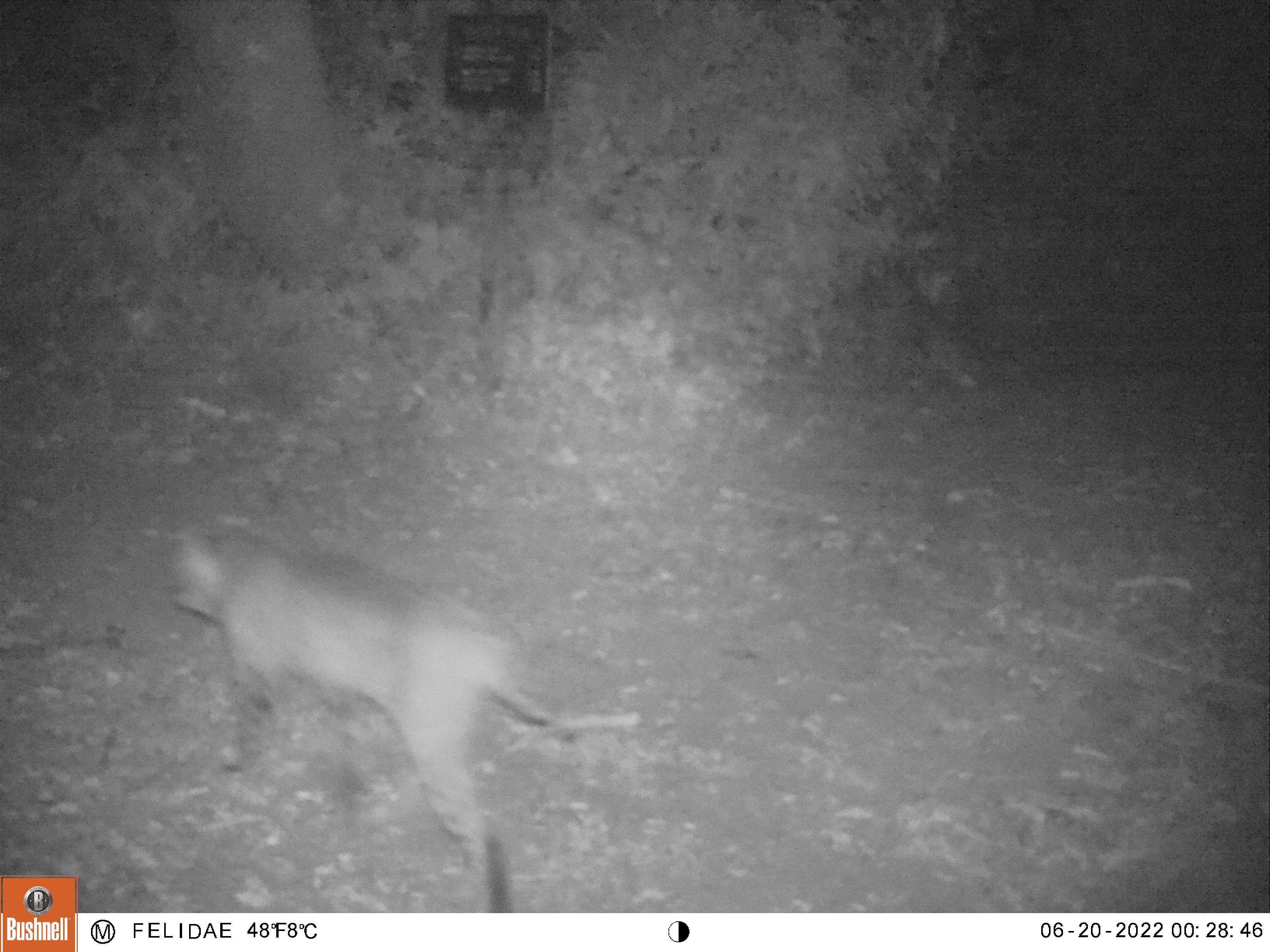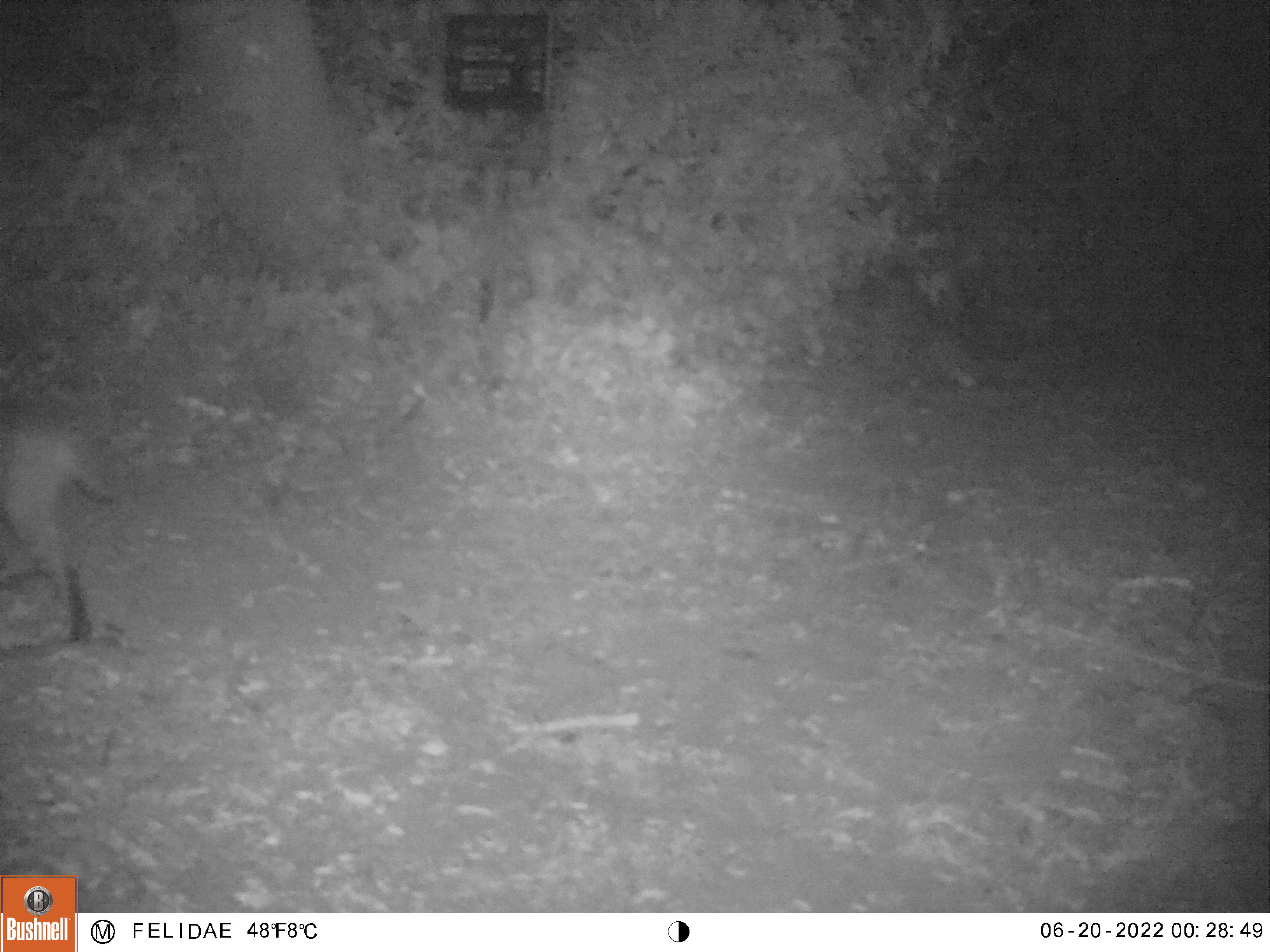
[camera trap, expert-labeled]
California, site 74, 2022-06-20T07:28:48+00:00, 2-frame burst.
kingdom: Animalia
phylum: Chordata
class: Mammalia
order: Carnivora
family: Felidae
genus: Lynx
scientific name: Lynx rufus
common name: bobcat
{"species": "bobcat (Lynx rufus)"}